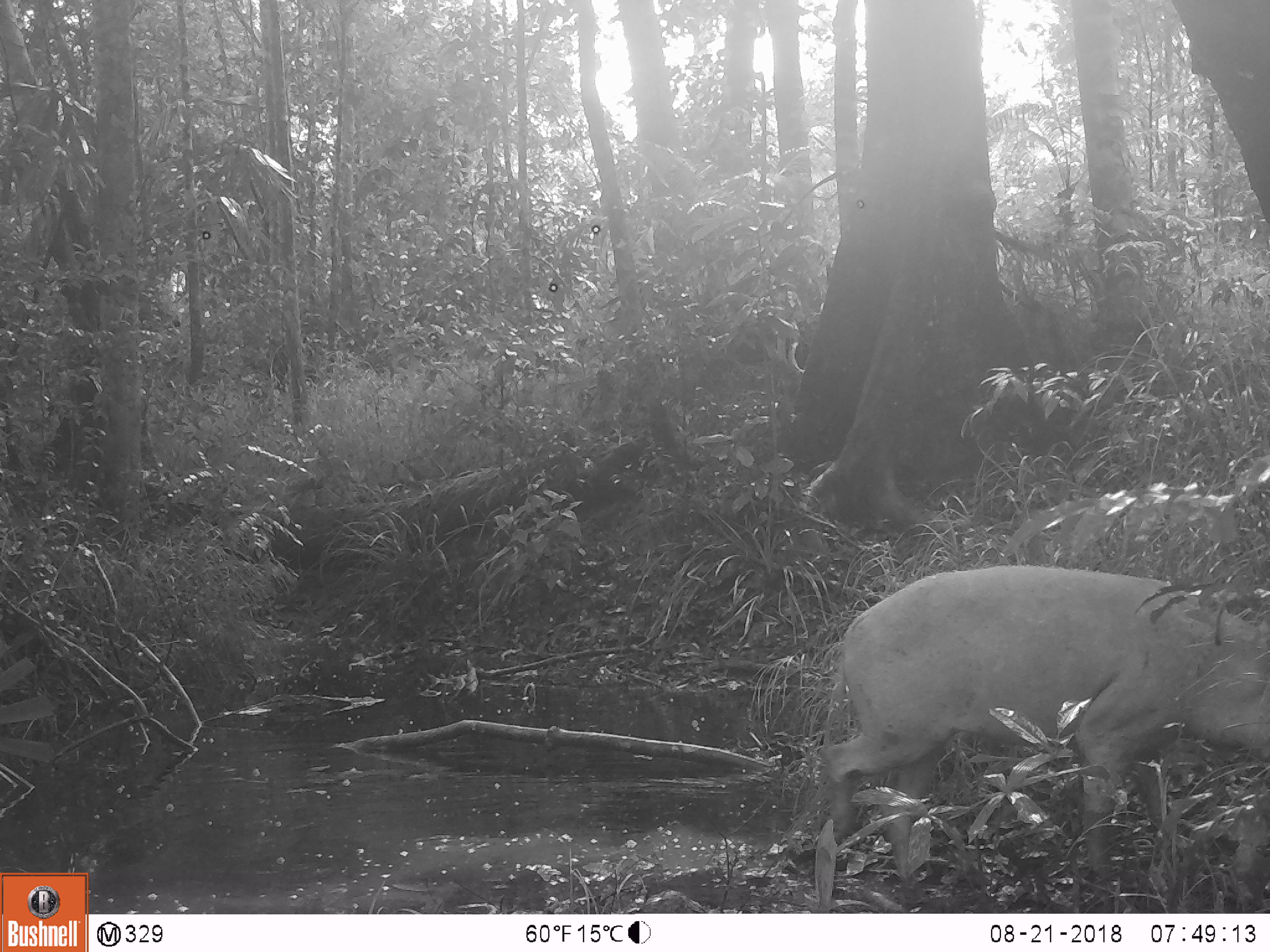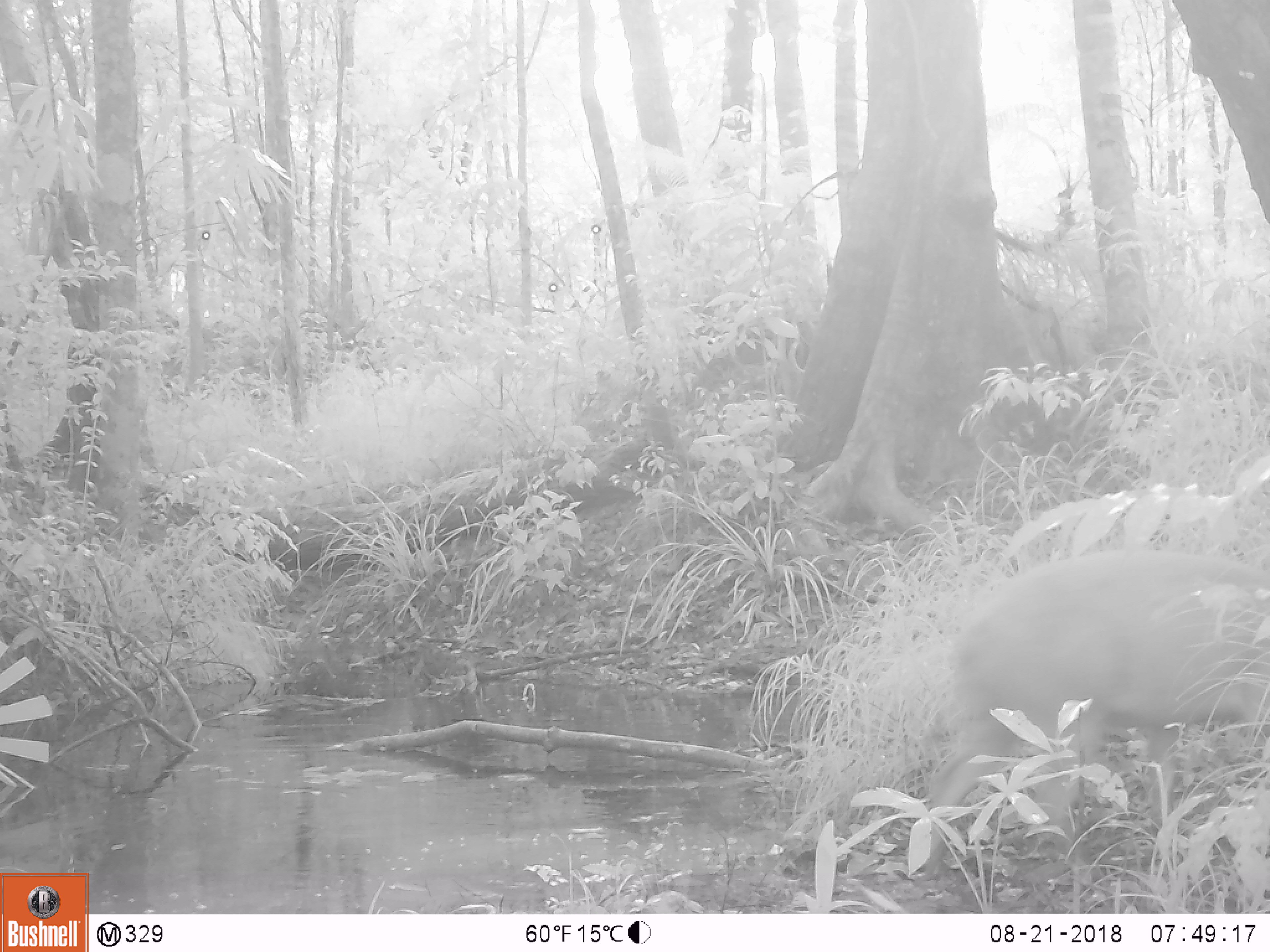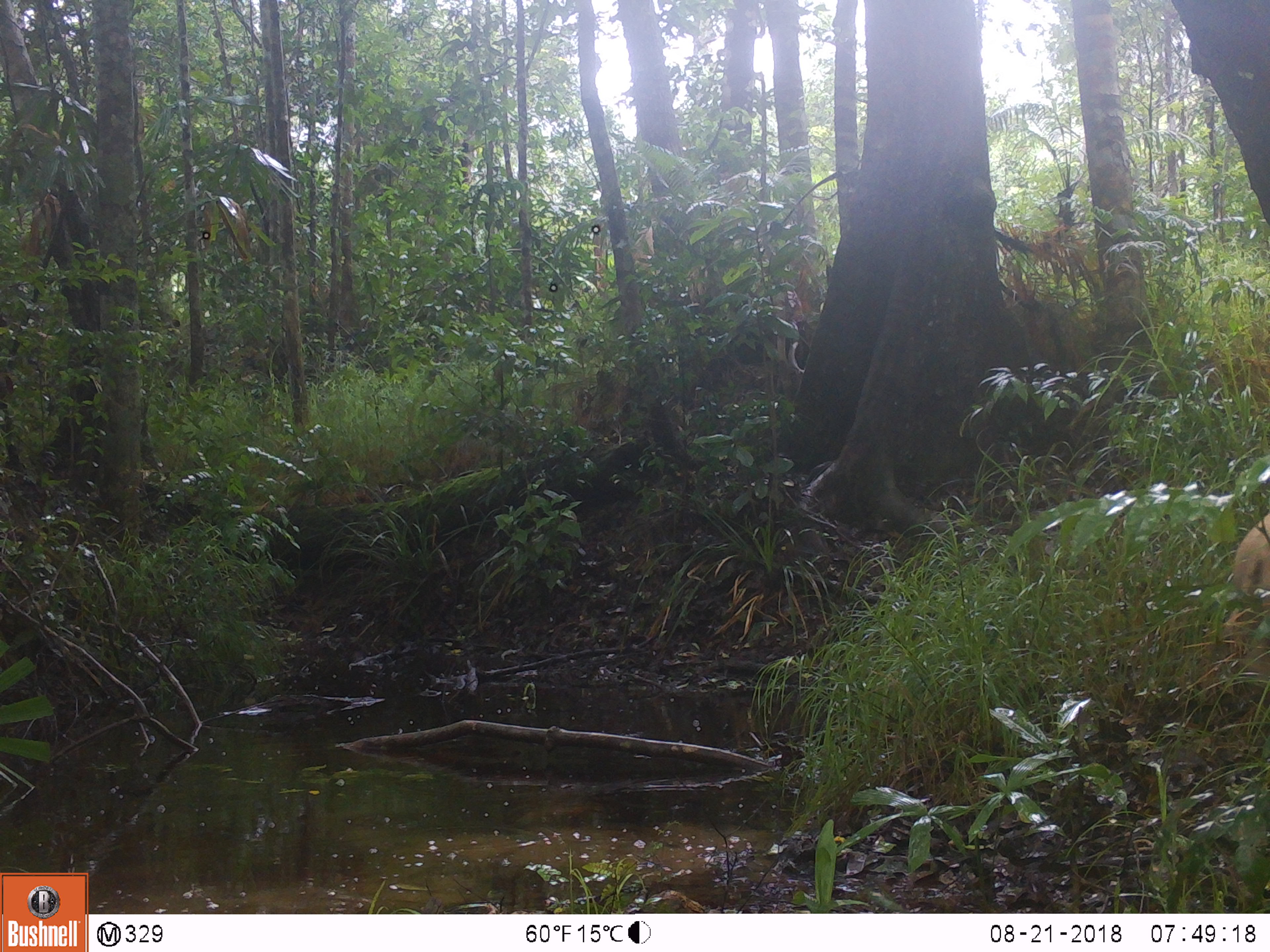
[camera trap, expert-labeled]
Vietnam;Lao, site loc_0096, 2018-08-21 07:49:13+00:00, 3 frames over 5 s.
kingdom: Animalia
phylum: Chordata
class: Mammalia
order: Artiodactyla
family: Suidae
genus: Sus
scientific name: Sus scrofa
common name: eurasian wild pig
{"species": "eurasian wild pig (Sus scrofa)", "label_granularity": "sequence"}